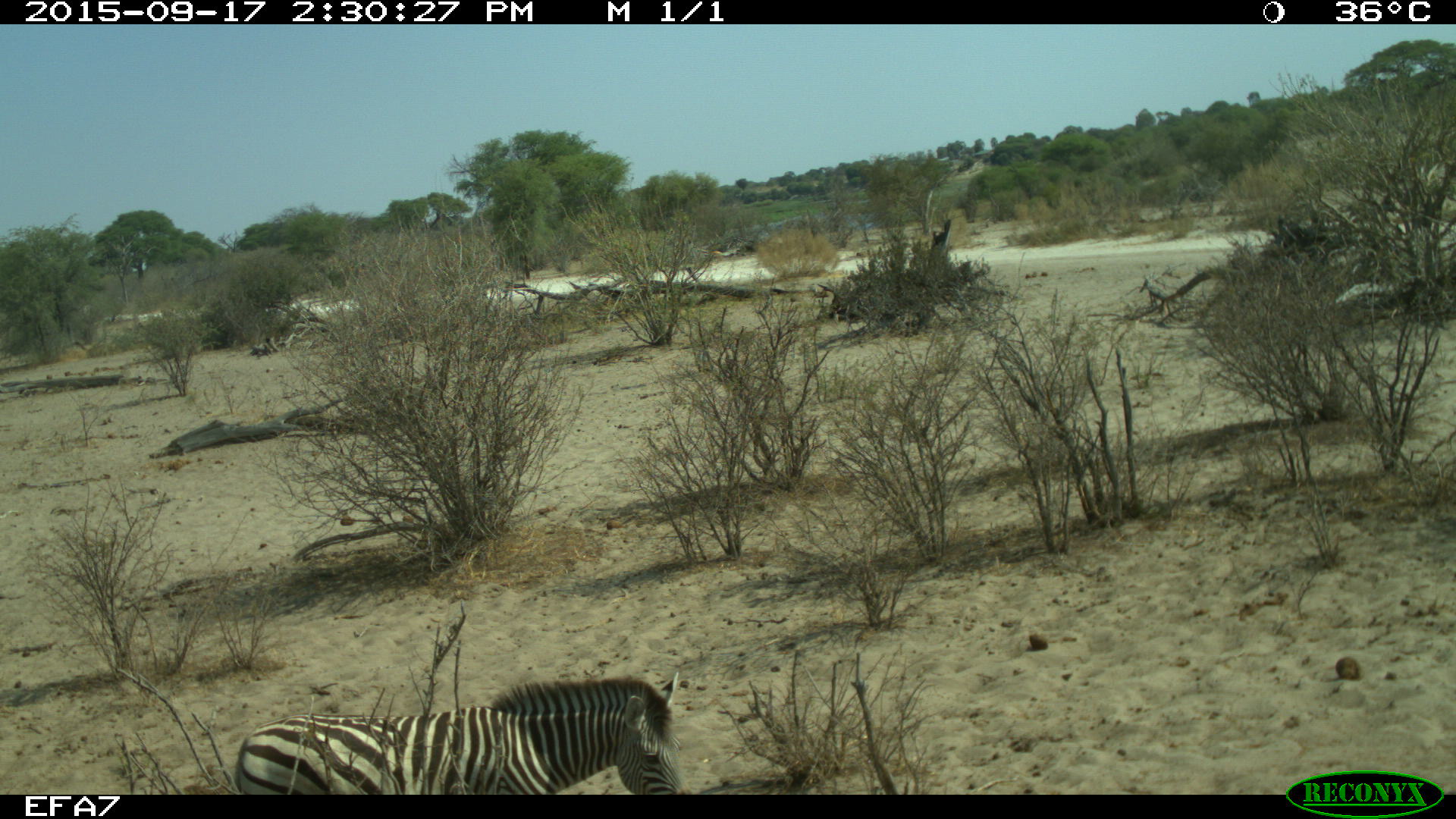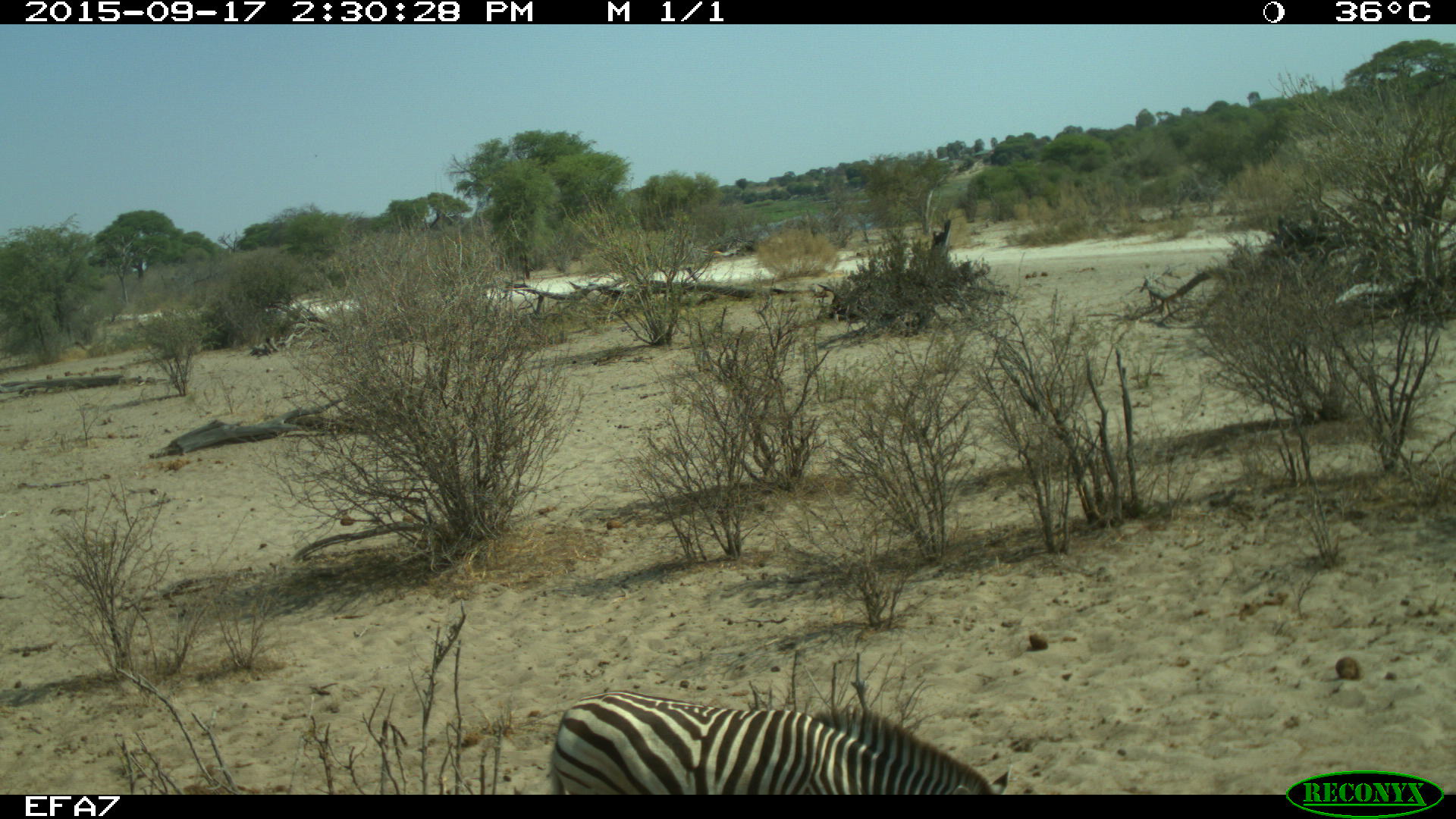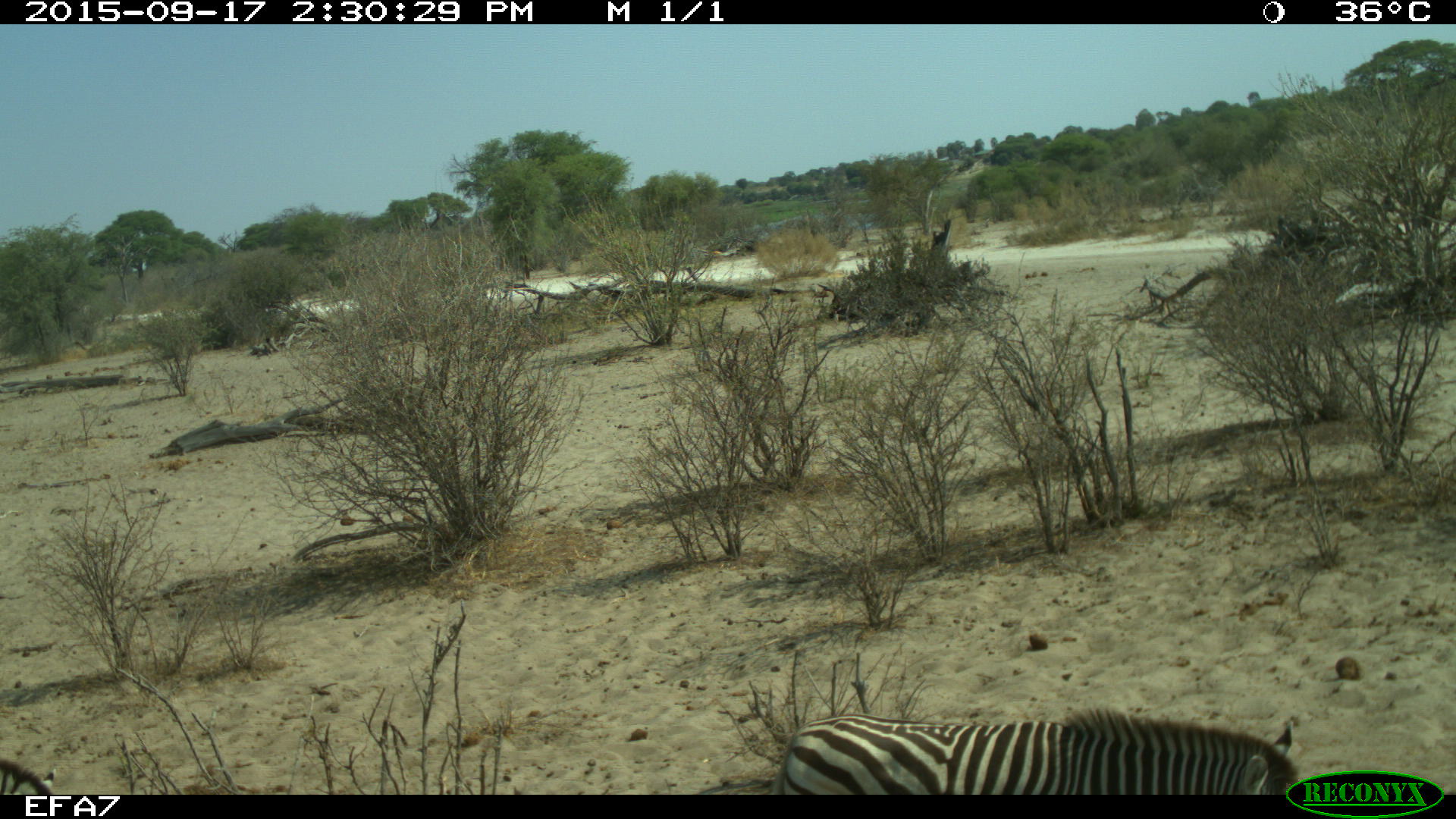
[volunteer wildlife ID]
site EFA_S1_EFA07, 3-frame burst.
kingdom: Animalia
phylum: Chordata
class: Mammalia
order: Perissodactyla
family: Equidae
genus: Equus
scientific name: Equus quagga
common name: plains zebra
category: zebraplains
Zebraplains (plains zebra) (Equus quagga), count 2. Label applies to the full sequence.